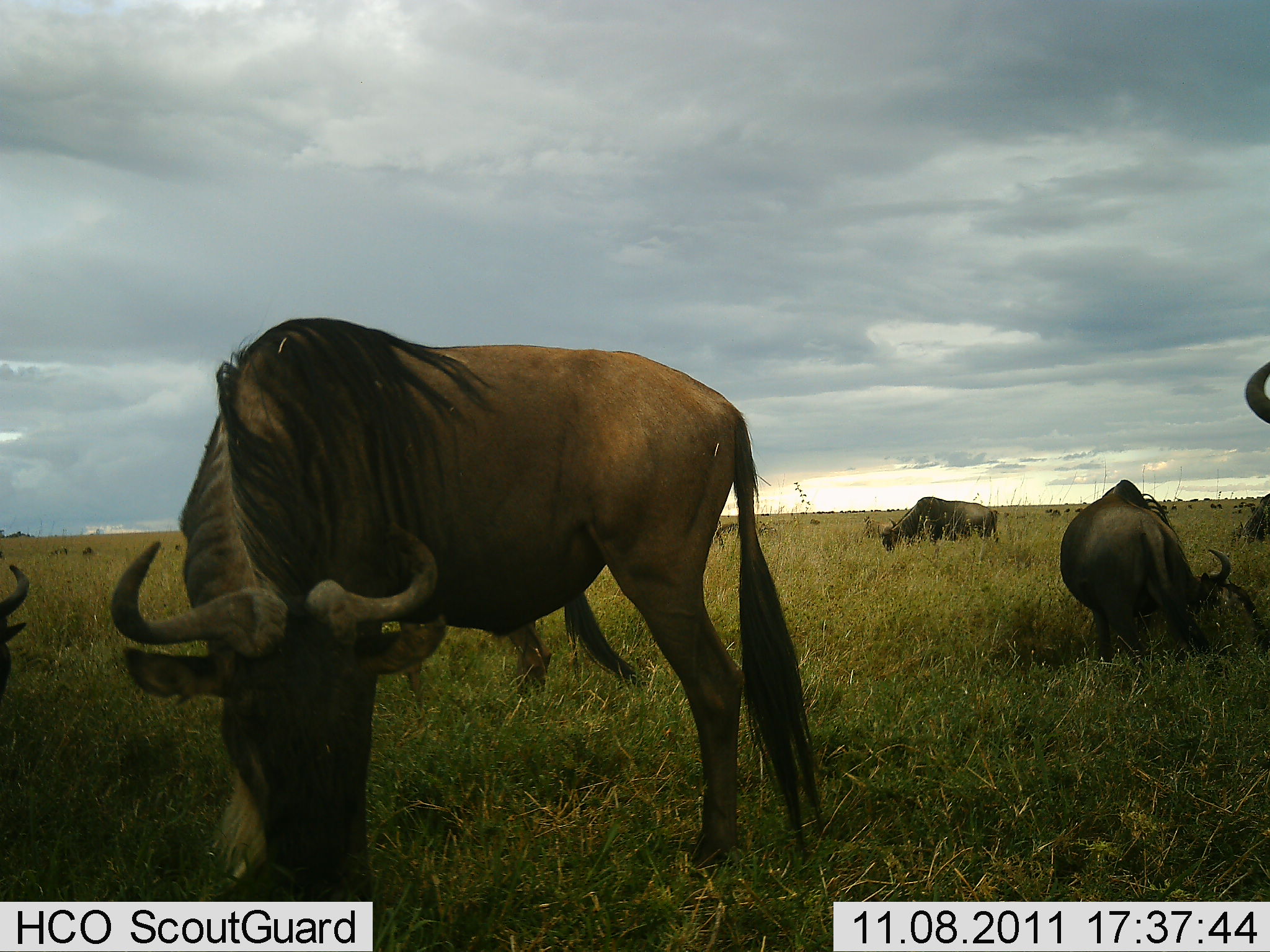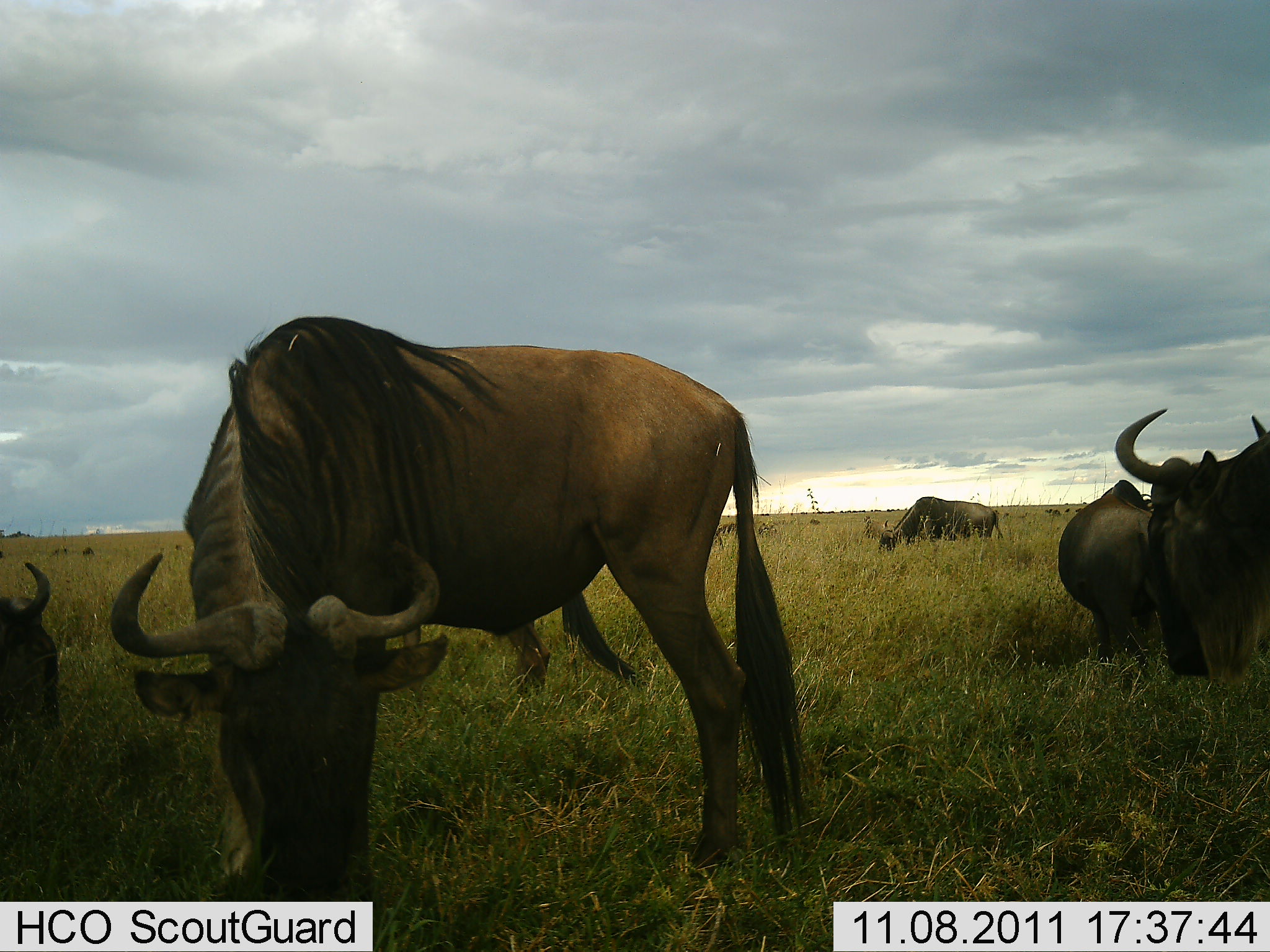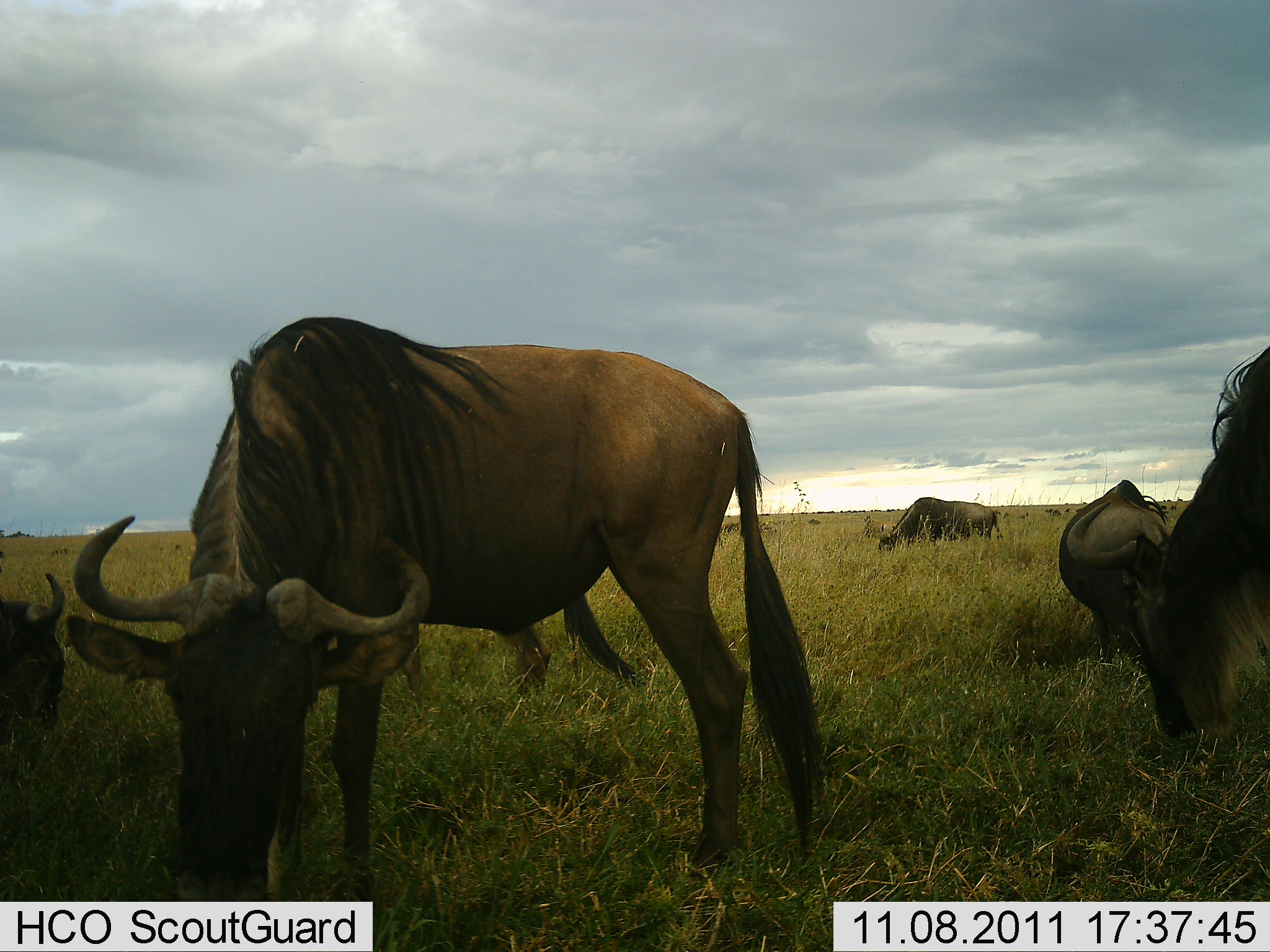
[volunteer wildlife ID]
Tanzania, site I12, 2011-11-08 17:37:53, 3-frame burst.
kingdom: Animalia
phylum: Chordata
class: Mammalia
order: Artiodactyla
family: Bovidae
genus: Connochaetes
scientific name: Connochaetes taurinus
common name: blue wildebeest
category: wildebeest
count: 6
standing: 29%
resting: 14%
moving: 7%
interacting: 7%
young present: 0%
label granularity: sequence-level